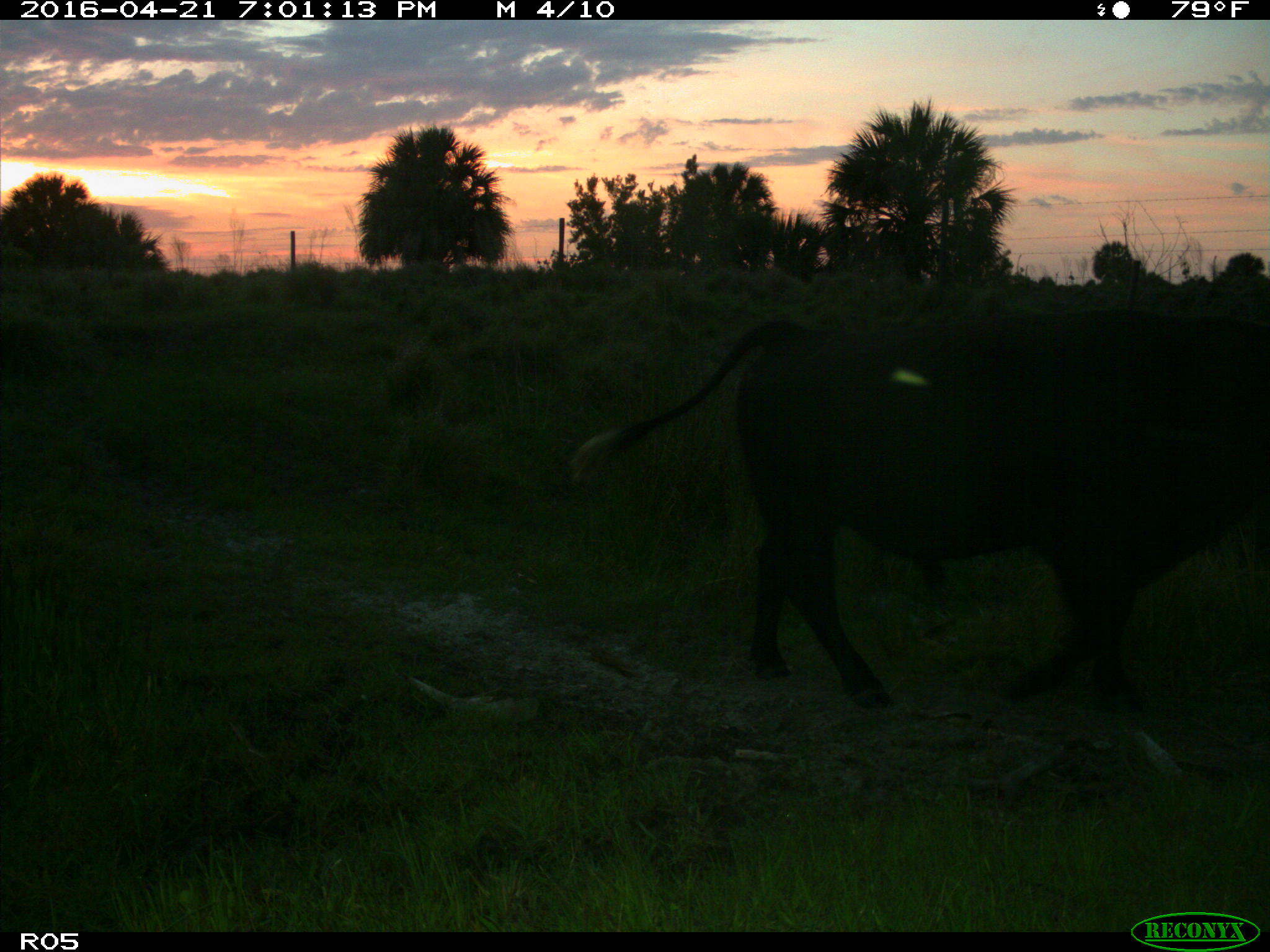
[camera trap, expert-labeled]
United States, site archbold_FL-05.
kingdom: Animalia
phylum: Chordata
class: Mammalia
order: Artiodactyla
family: Bovidae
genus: Bos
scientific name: Bos taurus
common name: domestic cow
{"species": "Bos taurus (domestic cow)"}